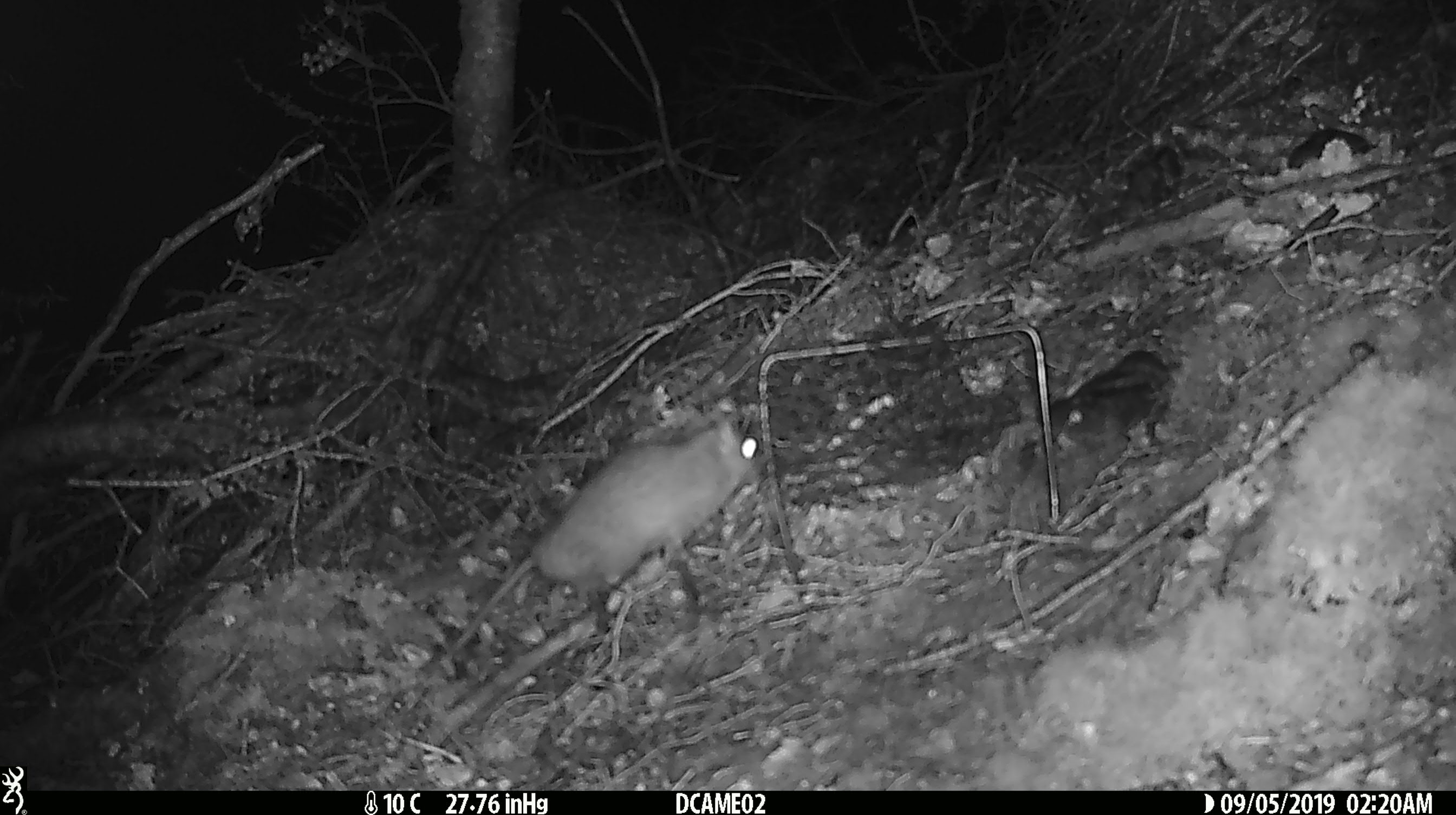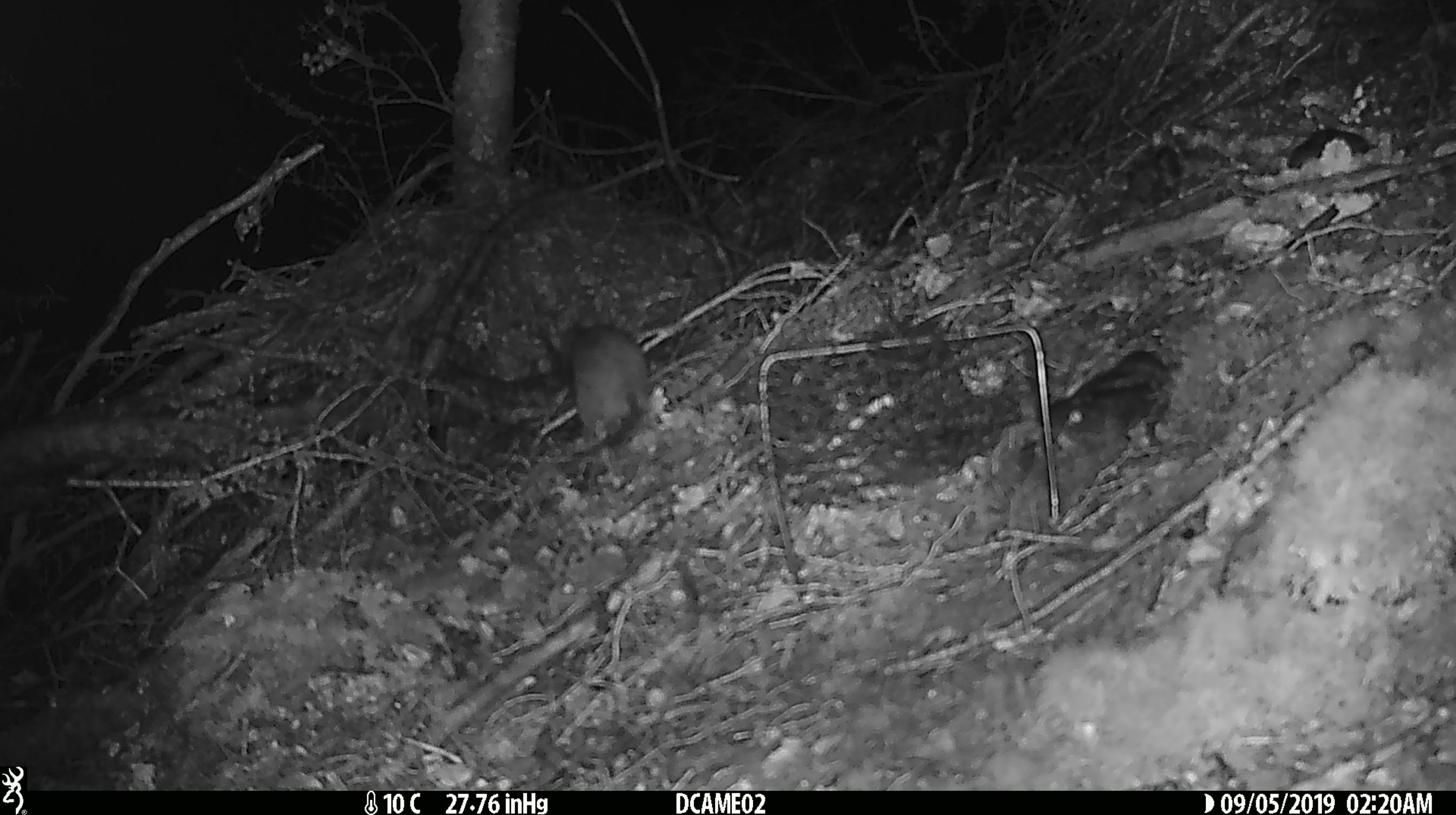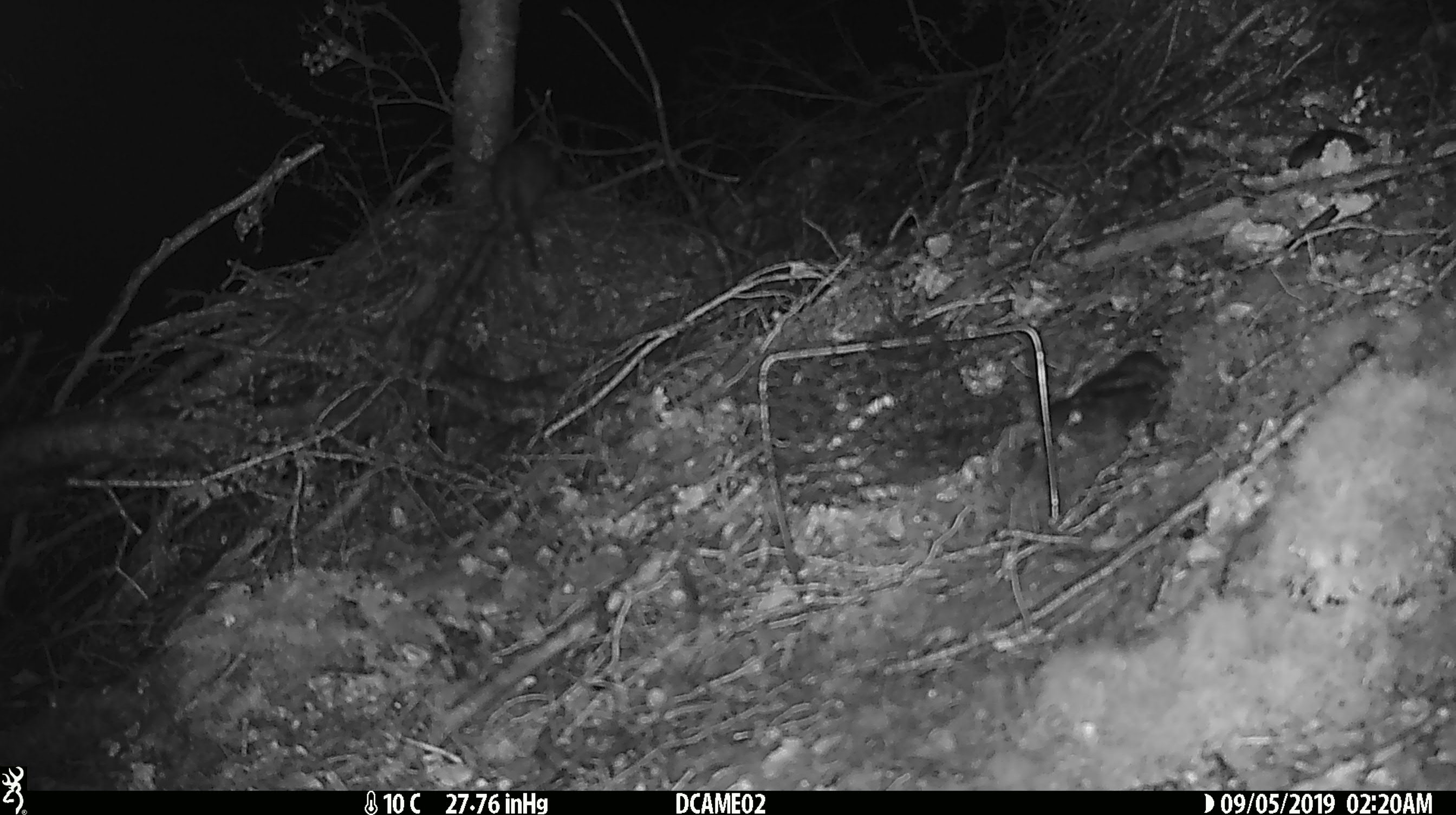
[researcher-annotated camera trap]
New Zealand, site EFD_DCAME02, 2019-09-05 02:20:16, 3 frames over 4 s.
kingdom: Animalia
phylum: Chordata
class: Mammalia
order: Rodentia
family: Muridae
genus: Rattus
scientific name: Rattus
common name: rat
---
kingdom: Animalia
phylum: Chordata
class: Mammalia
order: Rodentia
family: Muridae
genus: Mus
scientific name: Mus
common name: mouse